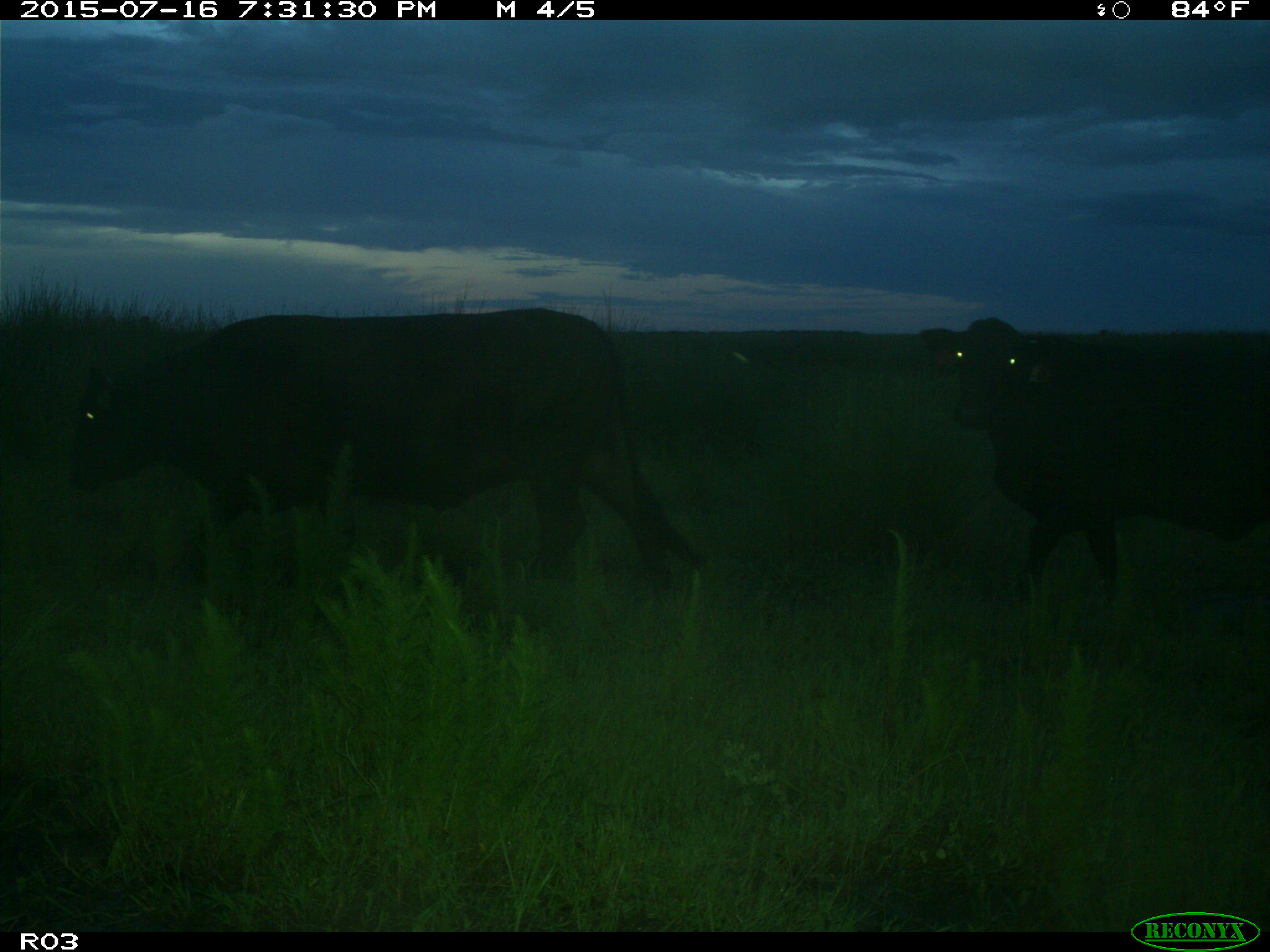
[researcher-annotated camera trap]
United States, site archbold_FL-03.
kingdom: Animalia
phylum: Chordata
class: Mammalia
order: Artiodactyla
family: Bovidae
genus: Bos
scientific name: Bos taurus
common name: domestic cow